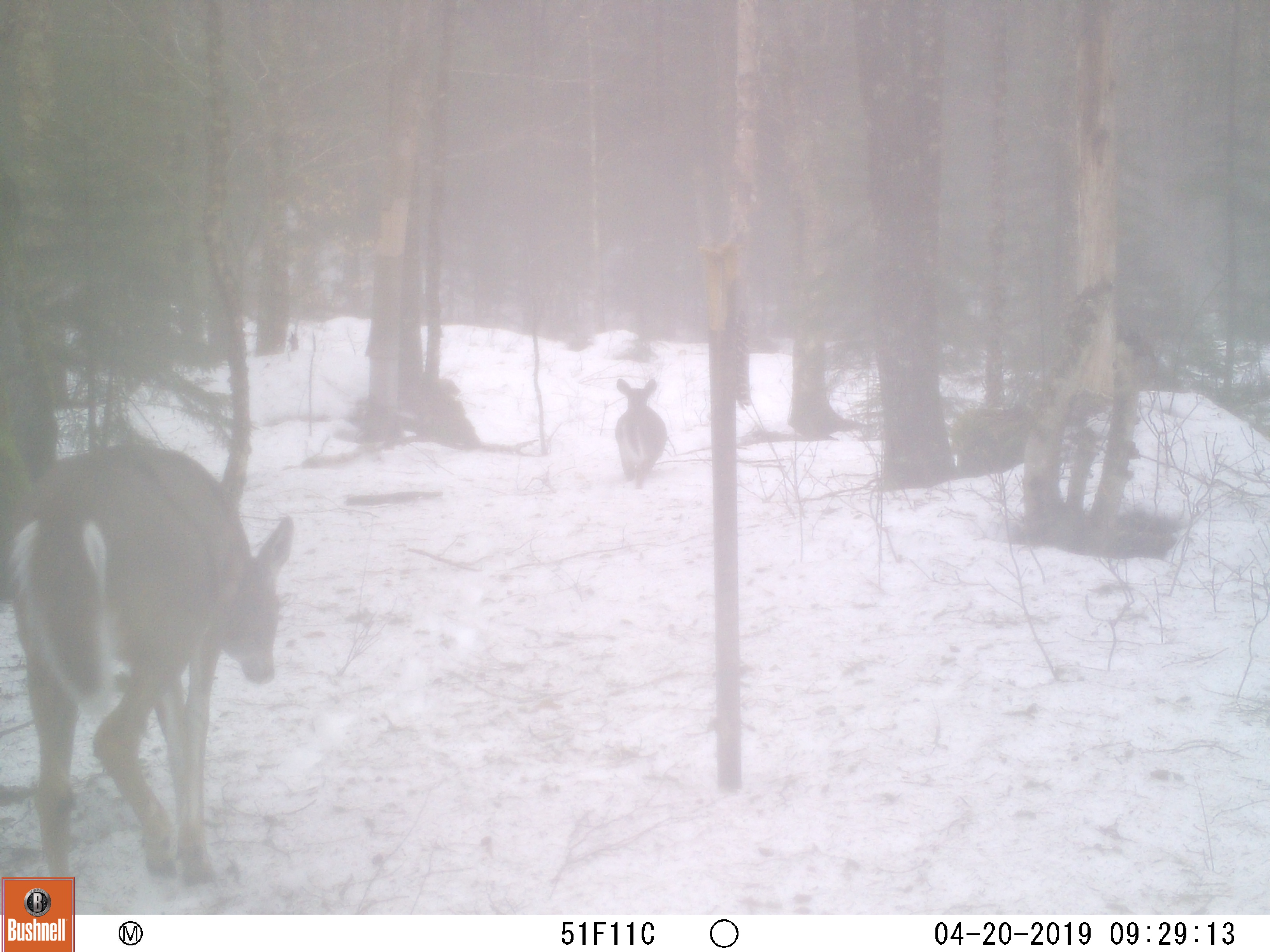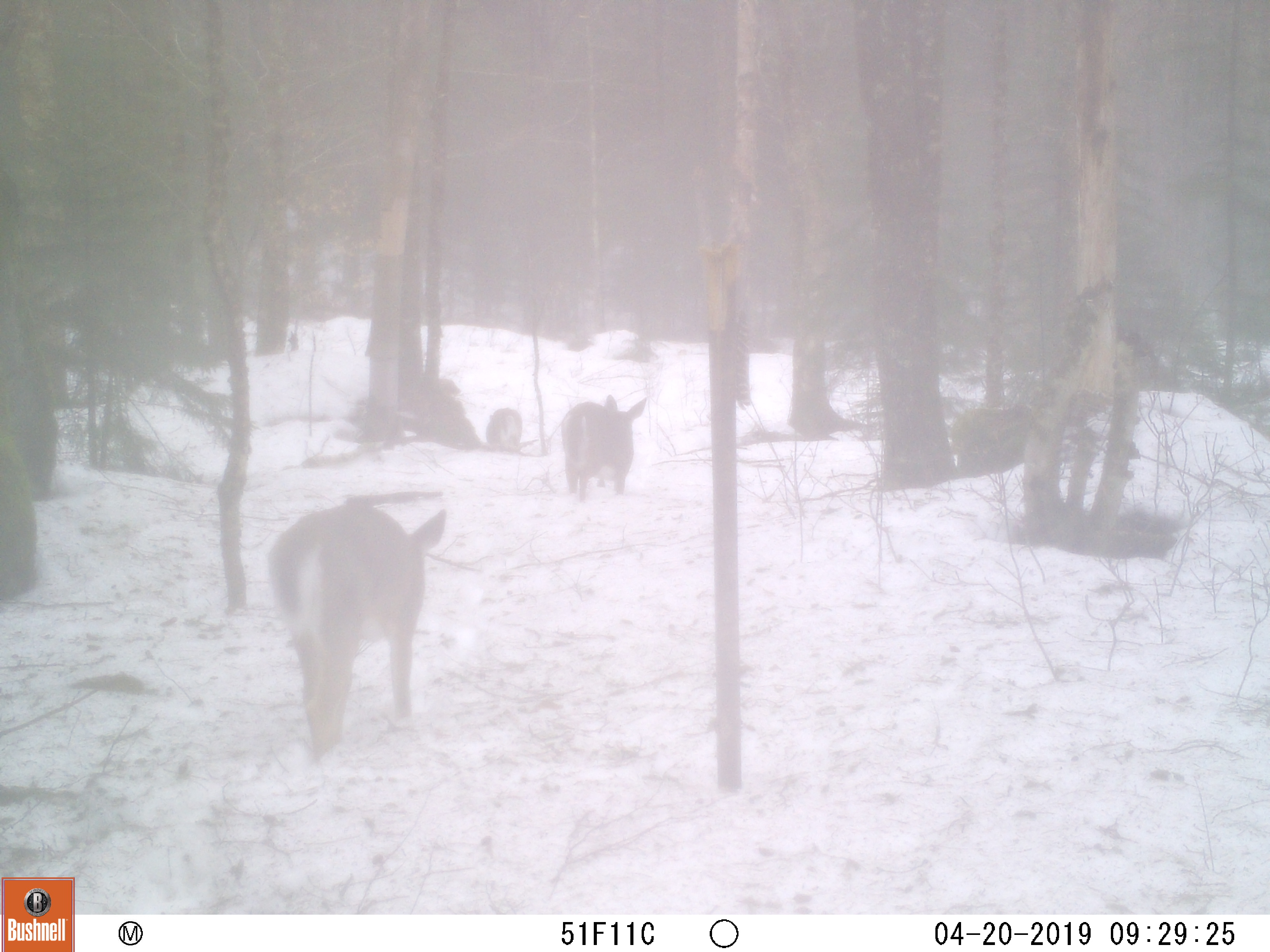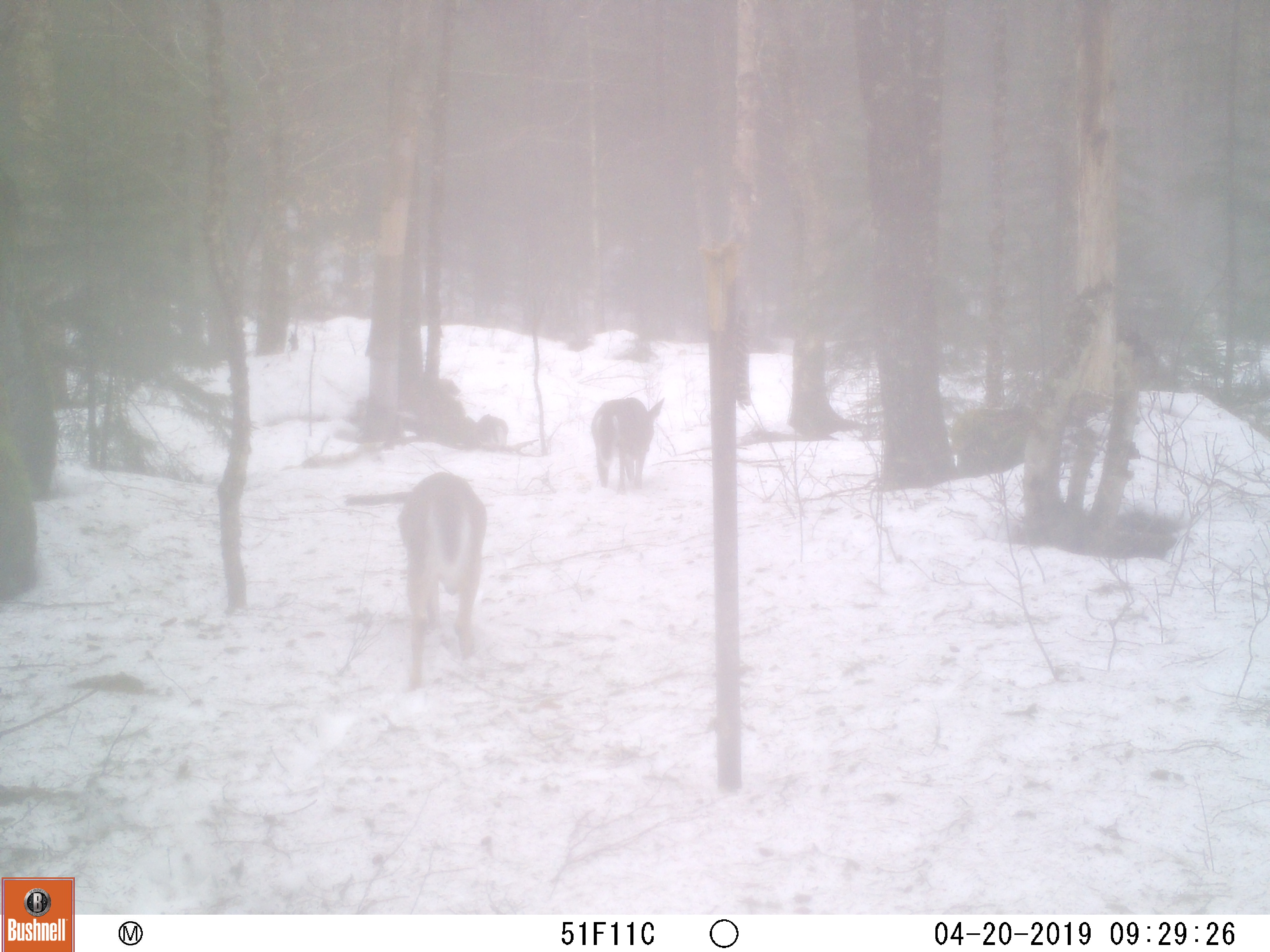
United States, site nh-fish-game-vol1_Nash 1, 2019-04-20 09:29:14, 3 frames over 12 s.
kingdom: Animalia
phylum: Chordata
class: Mammalia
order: Artiodactyla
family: Cervidae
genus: Odocoileus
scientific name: Odocoileus virginianus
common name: white-tailed deer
White-tailed deer (Odocoileus virginianus).